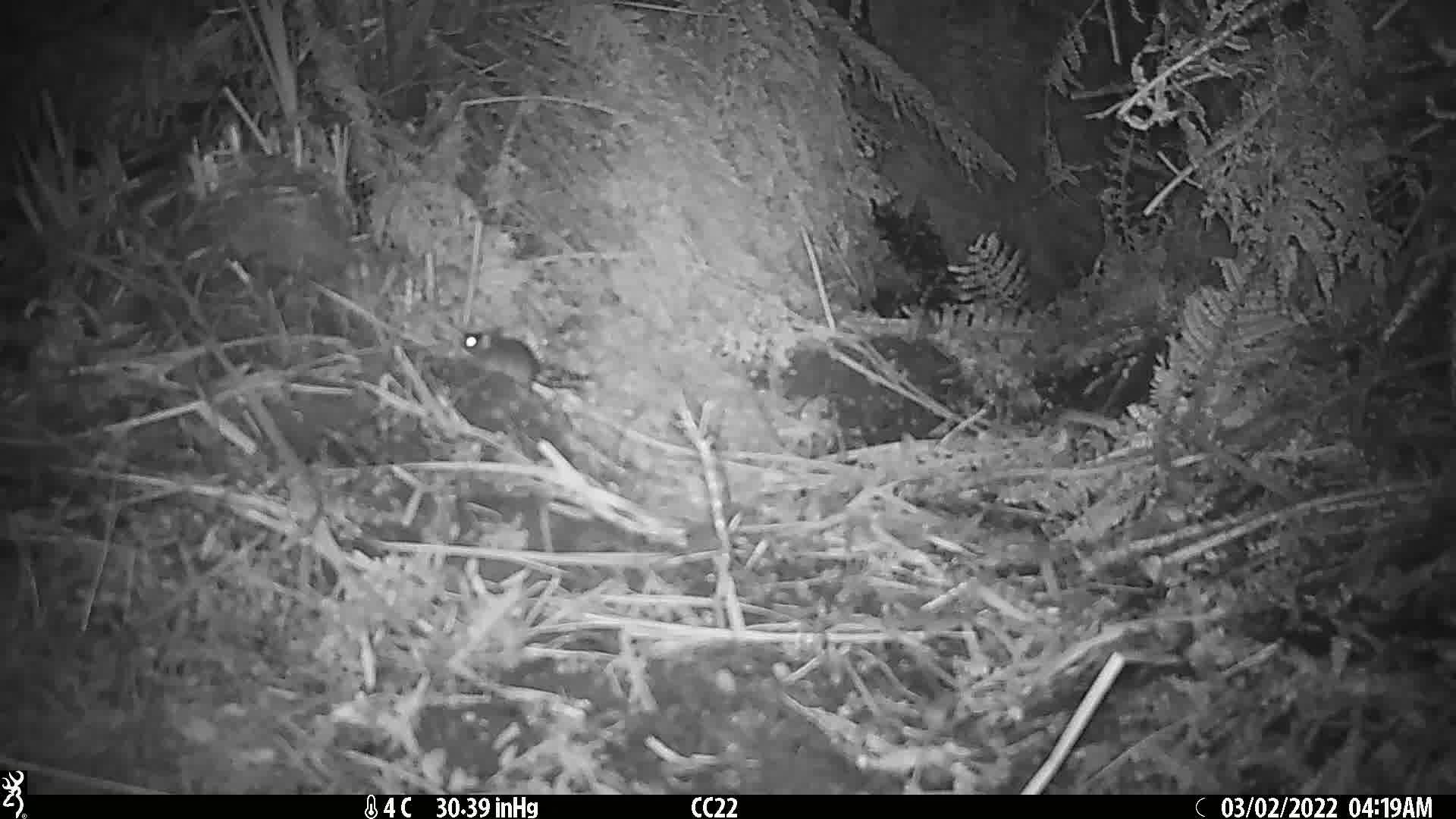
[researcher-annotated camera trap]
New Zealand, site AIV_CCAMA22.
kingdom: Animalia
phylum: Chordata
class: Mammalia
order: Rodentia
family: Muridae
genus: Mus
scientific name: Mus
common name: mouse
Mouse (Mus).